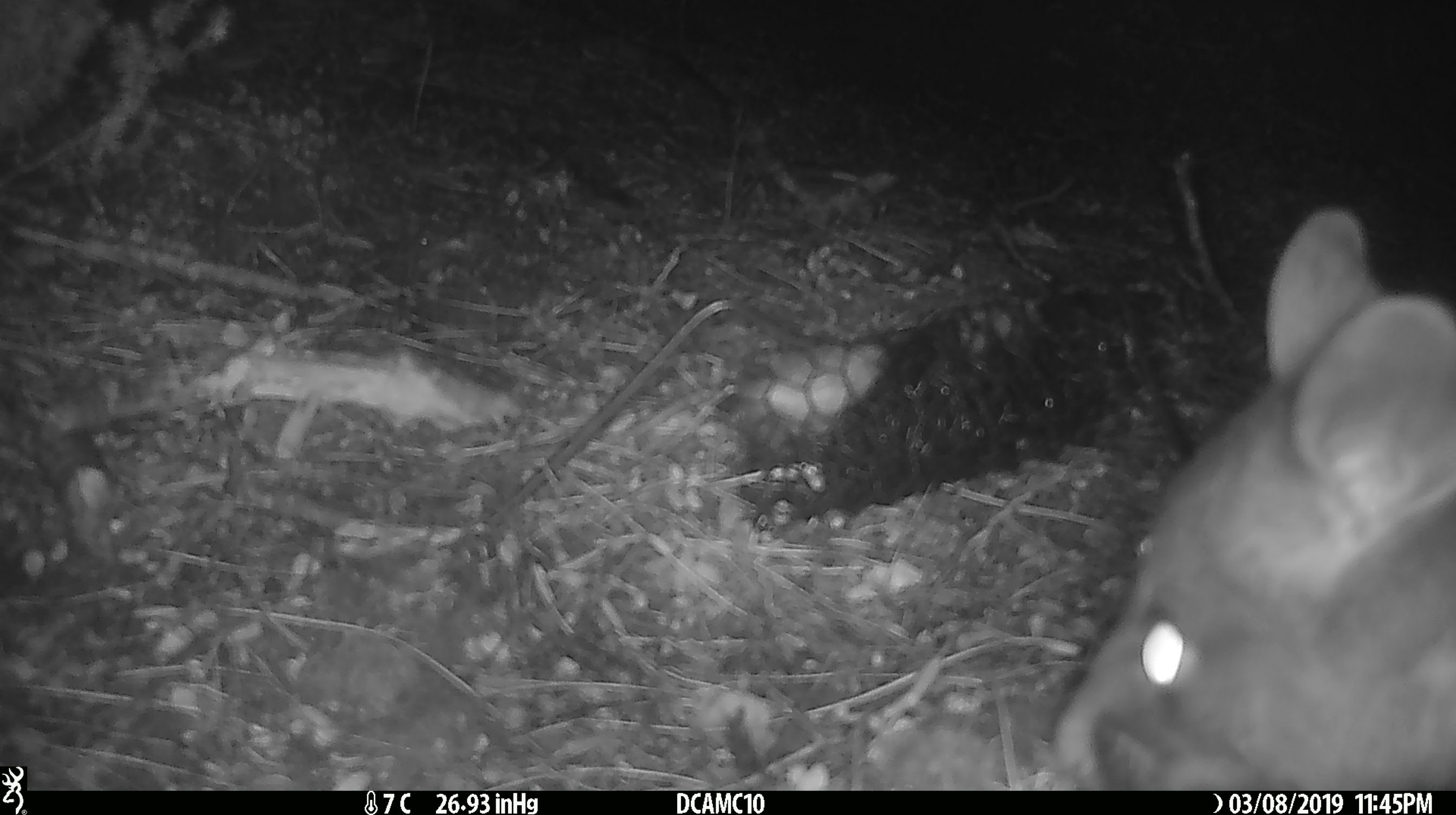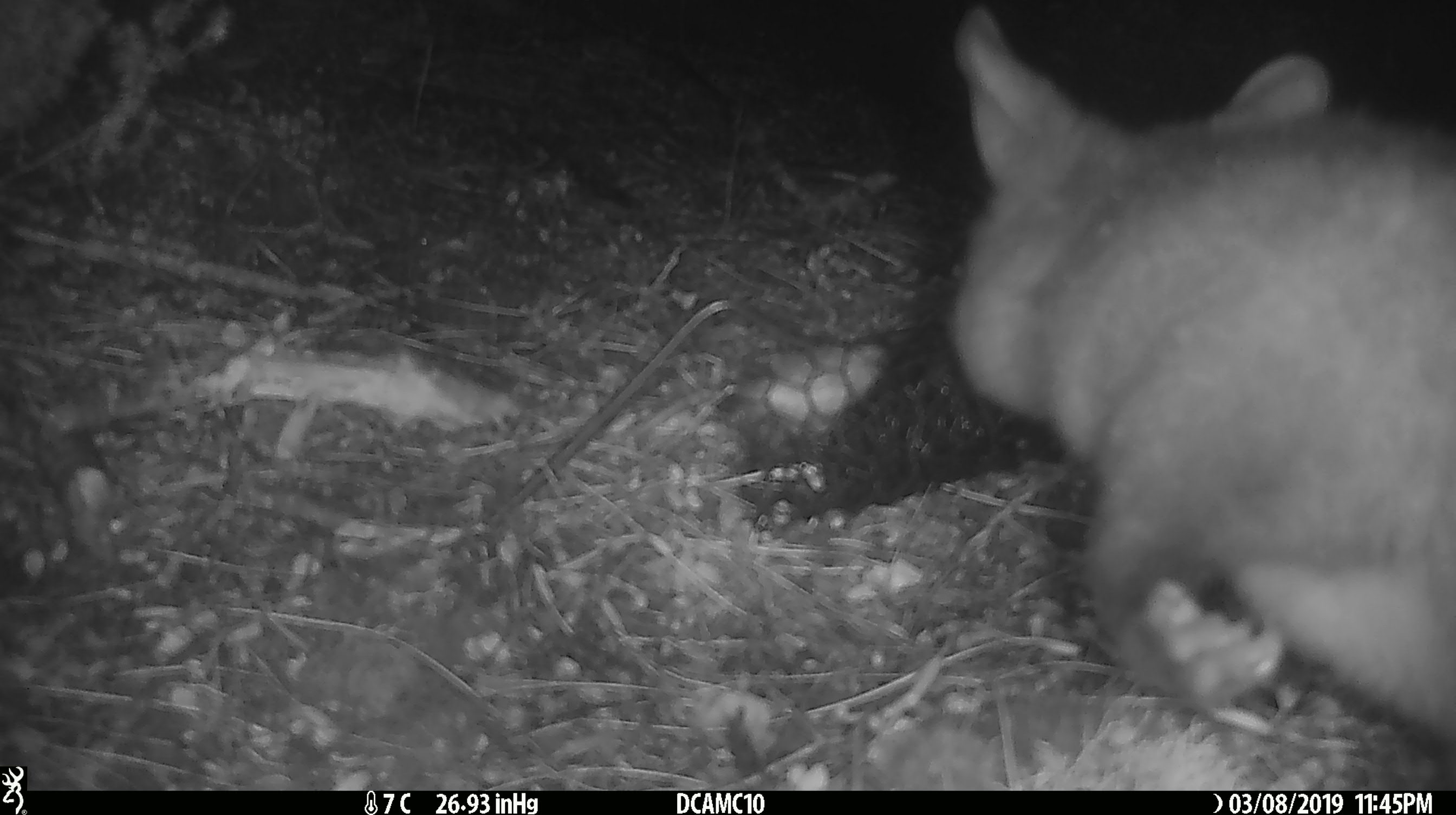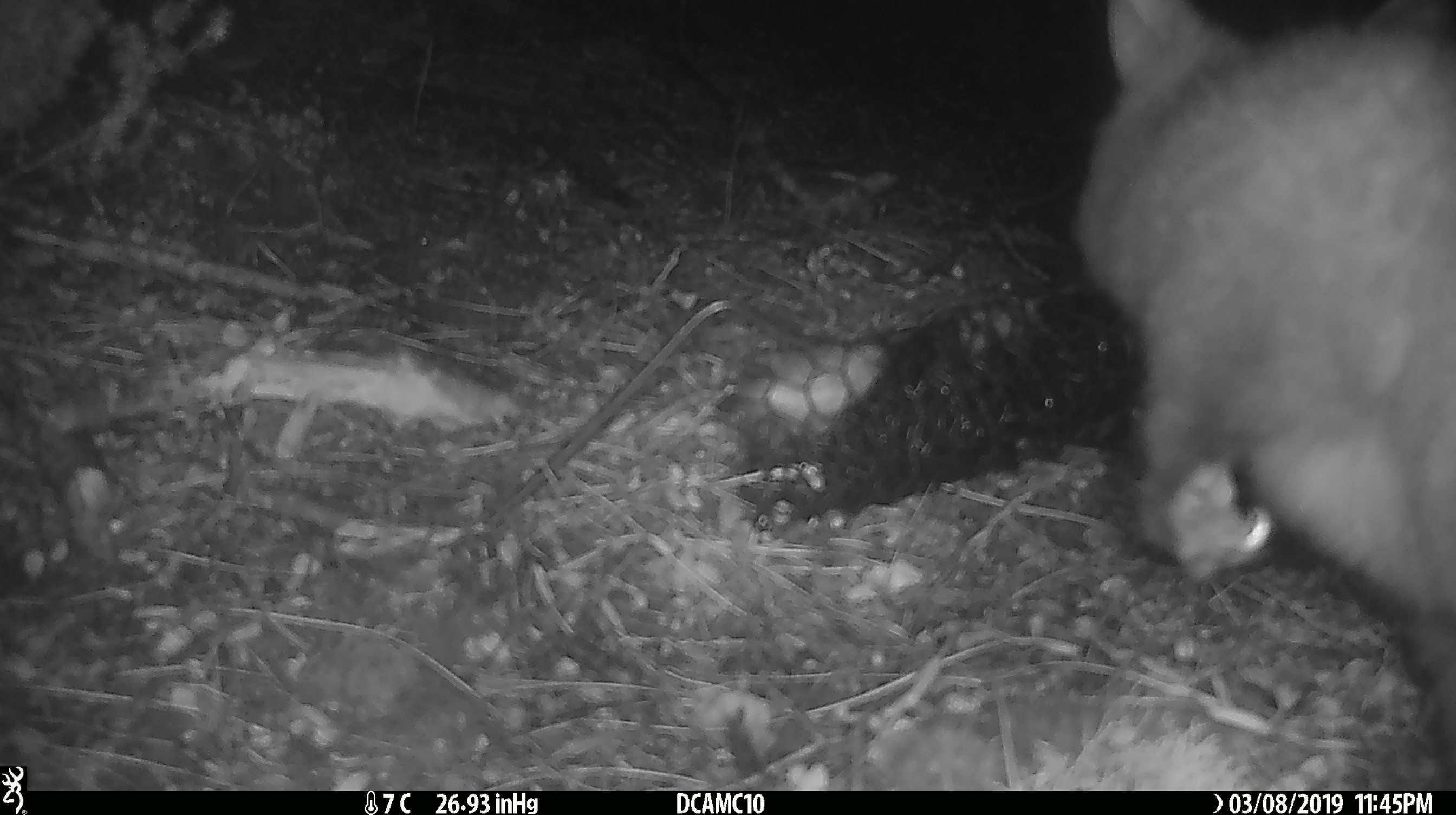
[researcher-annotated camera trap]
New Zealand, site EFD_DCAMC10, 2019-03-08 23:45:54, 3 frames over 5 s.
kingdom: Animalia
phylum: Chordata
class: Mammalia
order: Diprotodontia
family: Phalangeridae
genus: Trichosurus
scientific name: Trichosurus vulpecula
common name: common brushtail possum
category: possum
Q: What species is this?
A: Possum (common brushtail possum) (Trichosurus vulpecula).